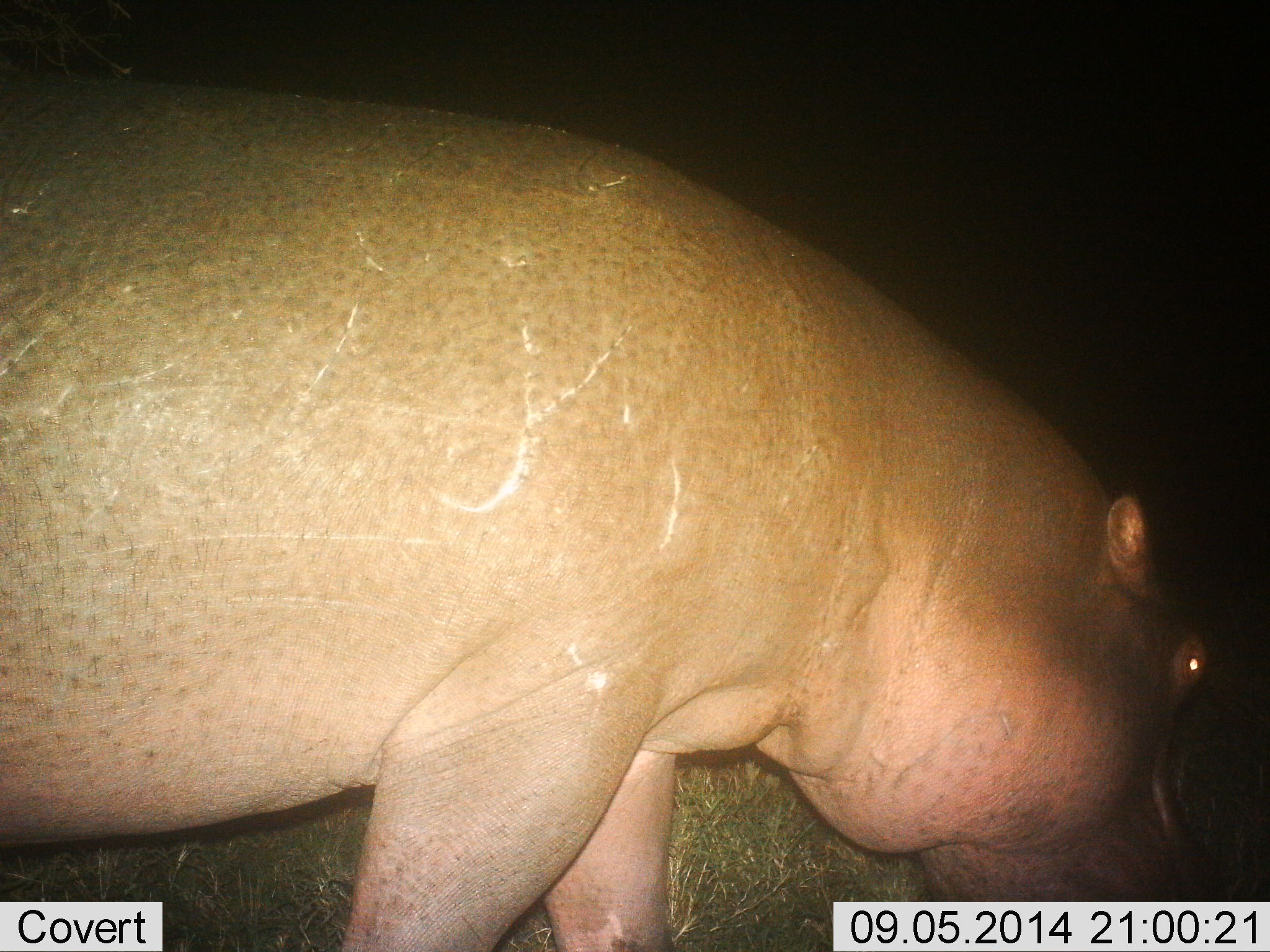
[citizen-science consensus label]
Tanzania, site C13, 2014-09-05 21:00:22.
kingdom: Animalia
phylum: Chordata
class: Mammalia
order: Artiodactyla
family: Hippopotamidae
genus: Hippopotamus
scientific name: Hippopotamus amphibius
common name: hippopotamus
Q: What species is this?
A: Hippopotamus (Hippopotamus amphibius).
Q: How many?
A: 1.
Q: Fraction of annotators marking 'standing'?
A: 40%.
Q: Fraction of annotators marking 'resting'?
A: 0%.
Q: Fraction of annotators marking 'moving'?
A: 30%.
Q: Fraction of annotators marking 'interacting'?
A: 0%.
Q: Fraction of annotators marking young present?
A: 10%.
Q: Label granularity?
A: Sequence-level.